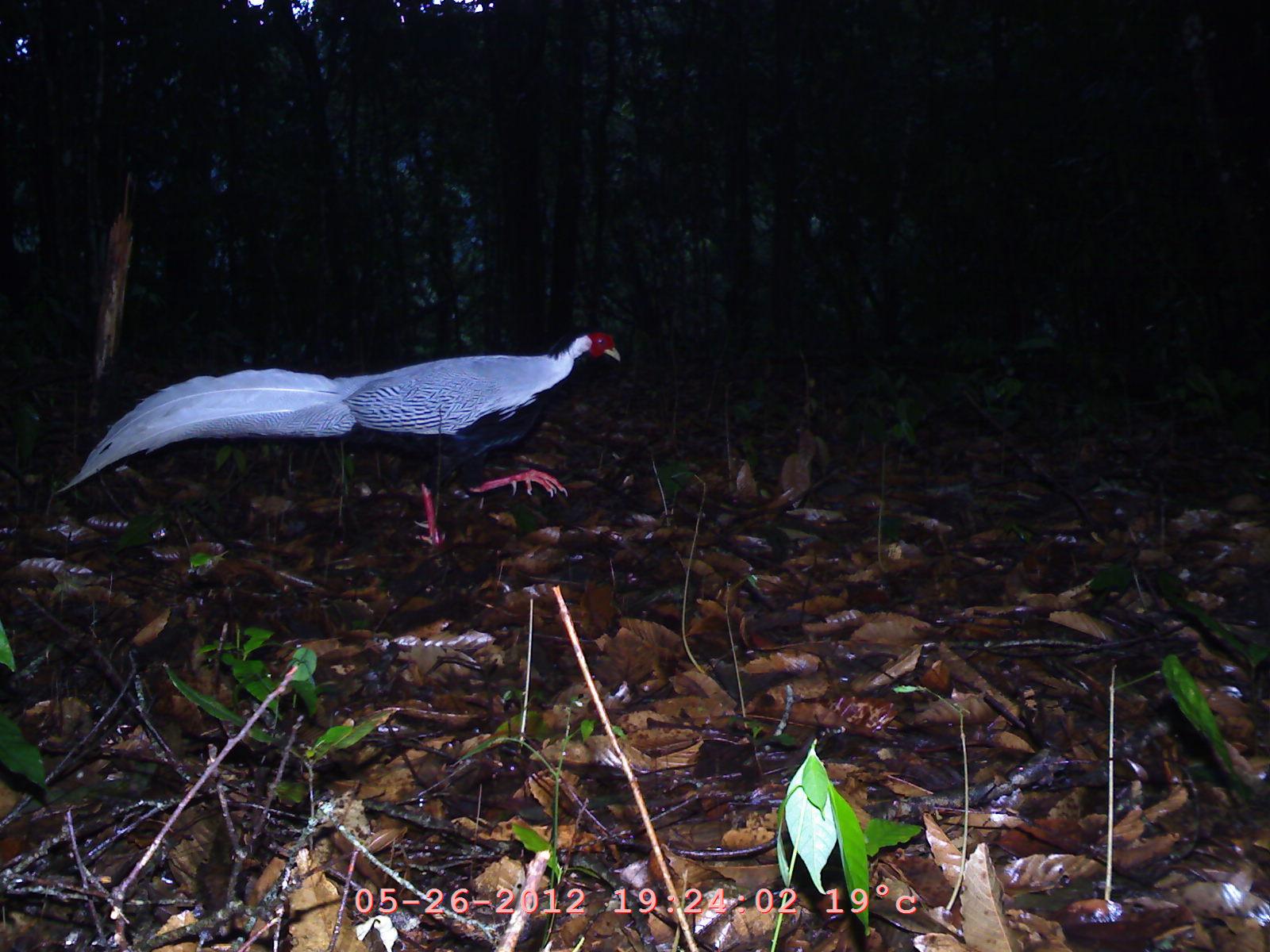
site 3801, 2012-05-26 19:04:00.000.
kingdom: Animalia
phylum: Chordata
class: Aves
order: Galliformes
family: Phasianidae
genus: Lophura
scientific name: Lophura nycthemera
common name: silver pheasant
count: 1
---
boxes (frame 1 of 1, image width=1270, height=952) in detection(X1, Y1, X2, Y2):
lophura nycthemera: detection(50, 319, 624, 552)